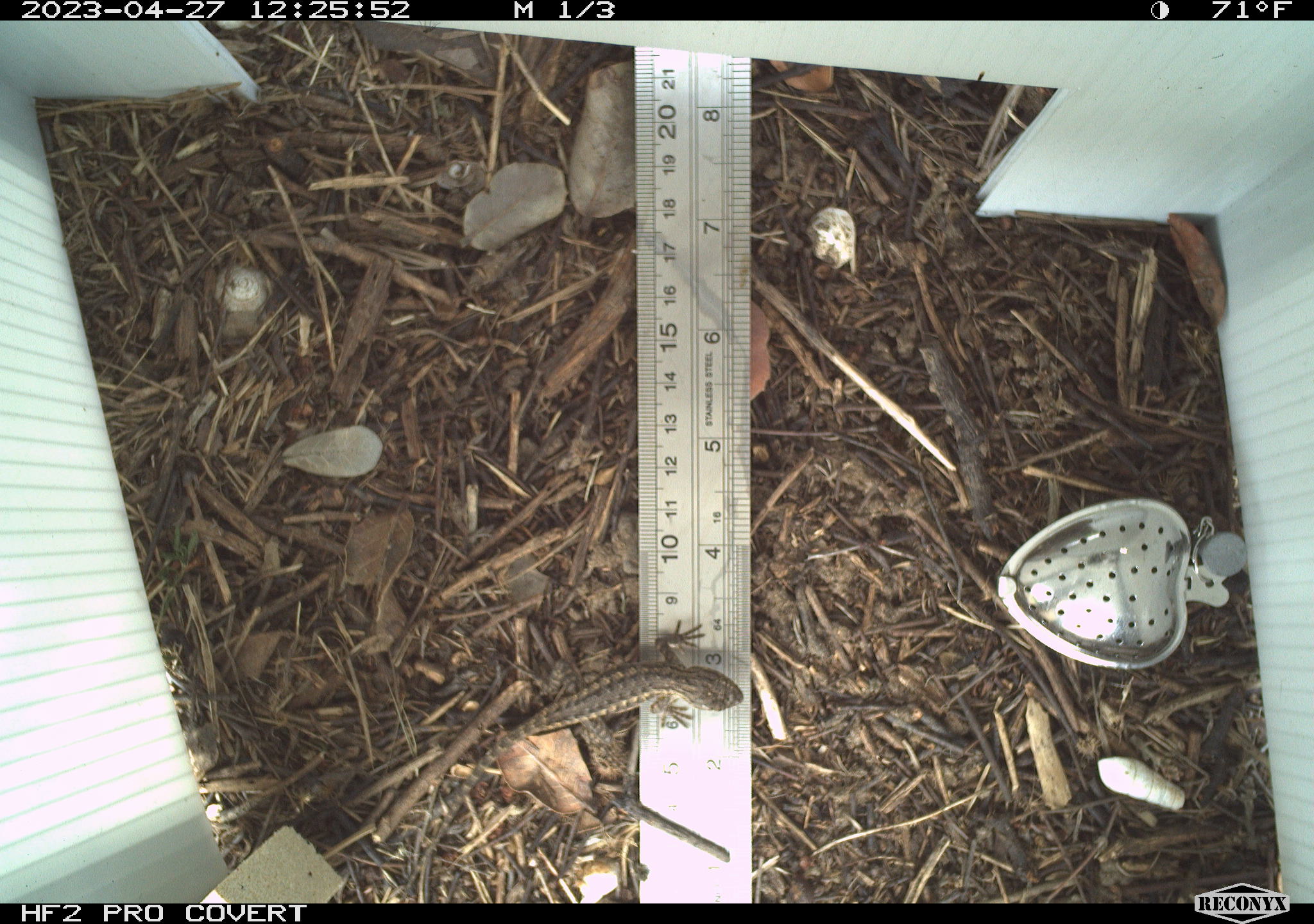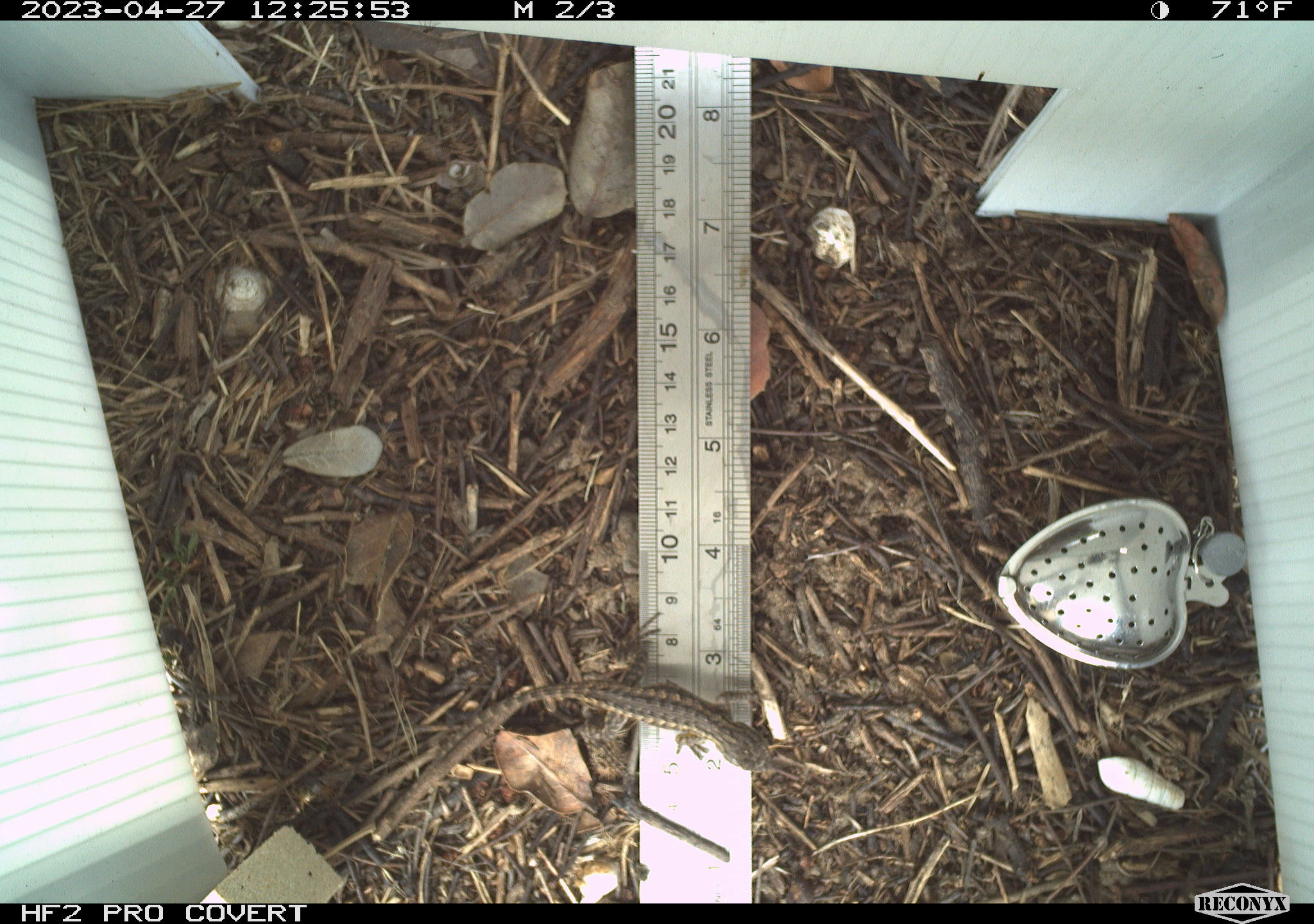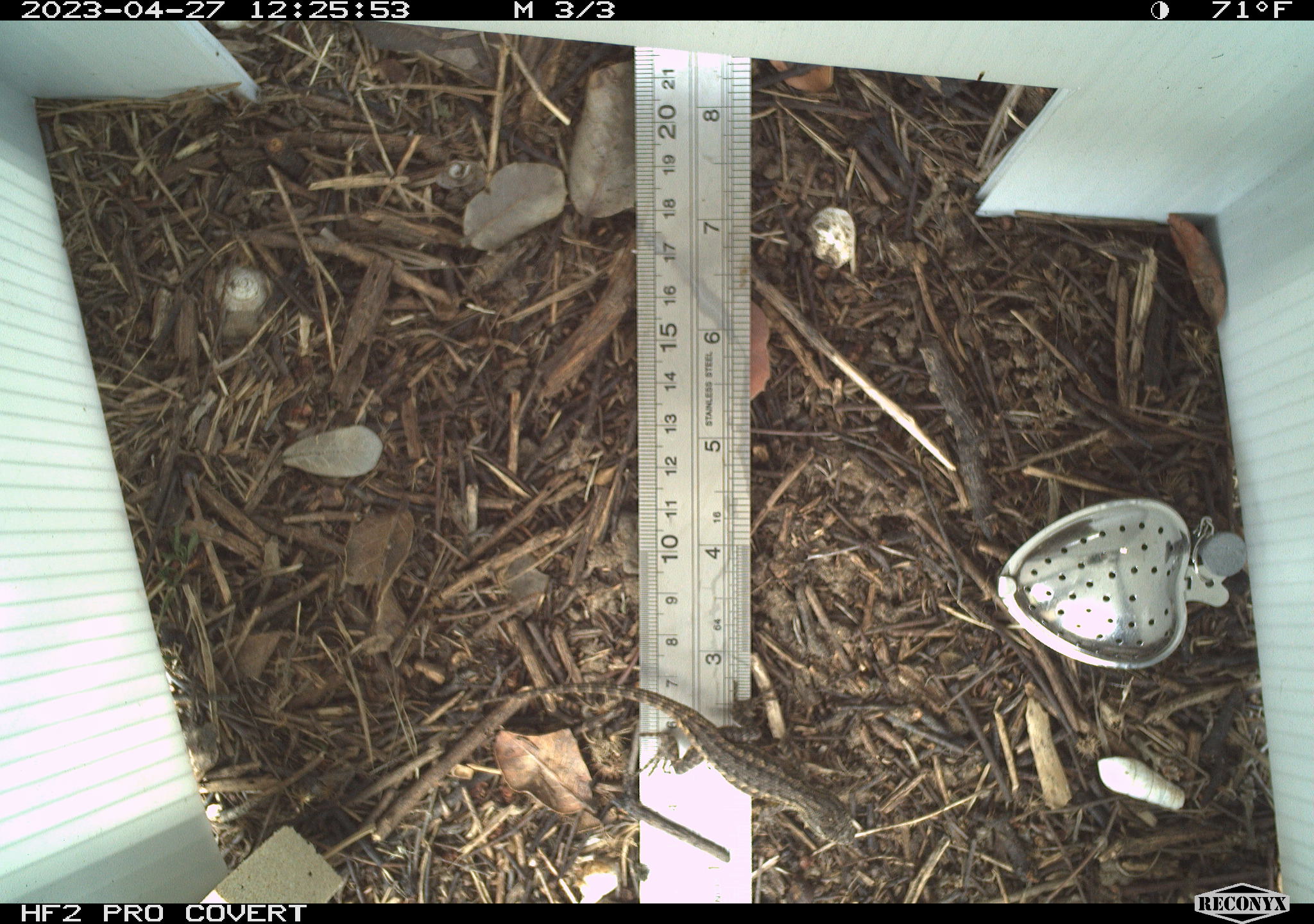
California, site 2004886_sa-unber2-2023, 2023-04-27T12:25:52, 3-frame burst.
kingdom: Animalia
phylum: Chordata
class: Reptilia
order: Squamata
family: Phrynosomatidae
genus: Sceloporus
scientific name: Sceloporus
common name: spiny lizards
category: sceloporus species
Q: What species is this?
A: Sceloporus species (spiny lizards) (Sceloporus).